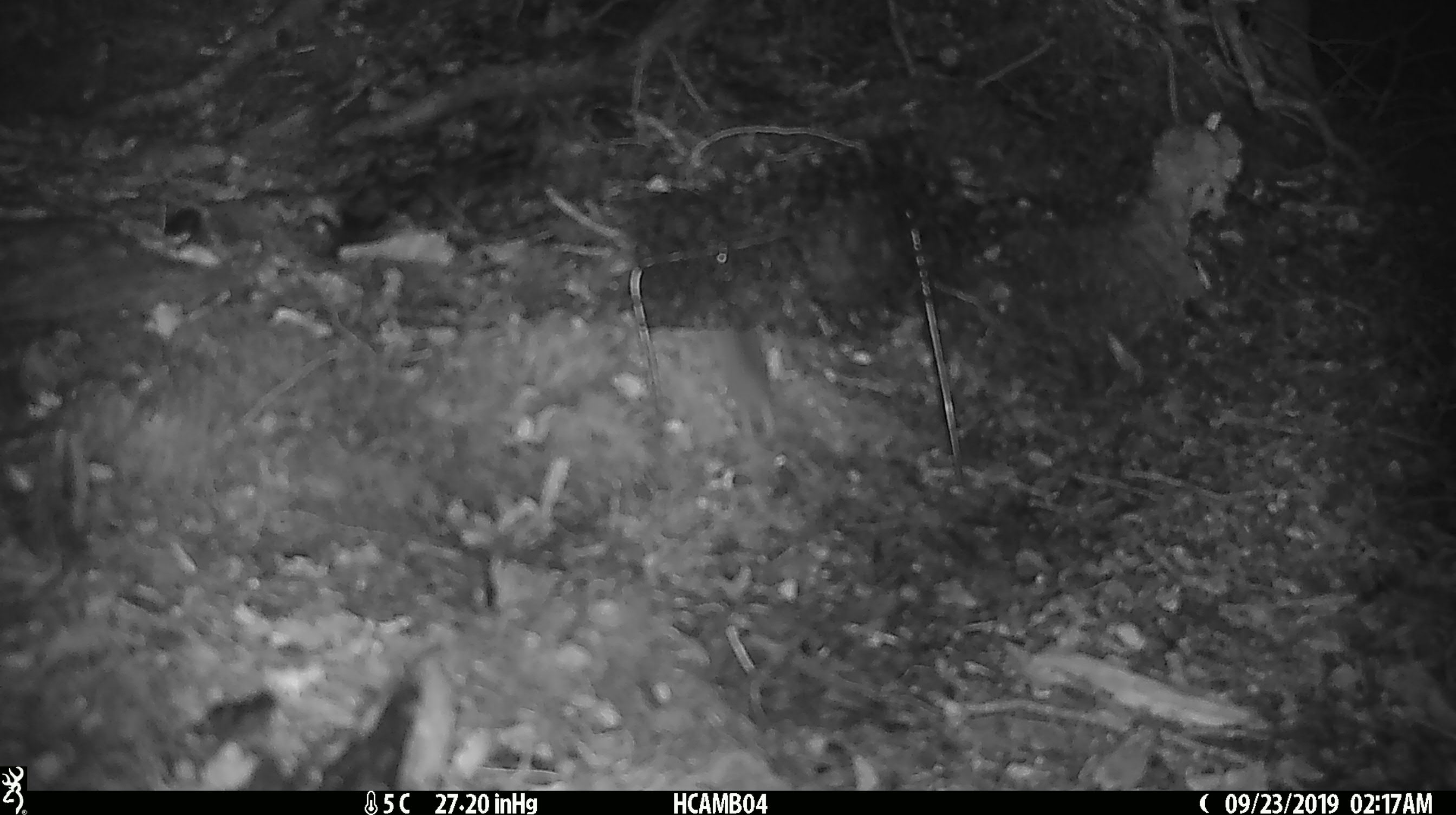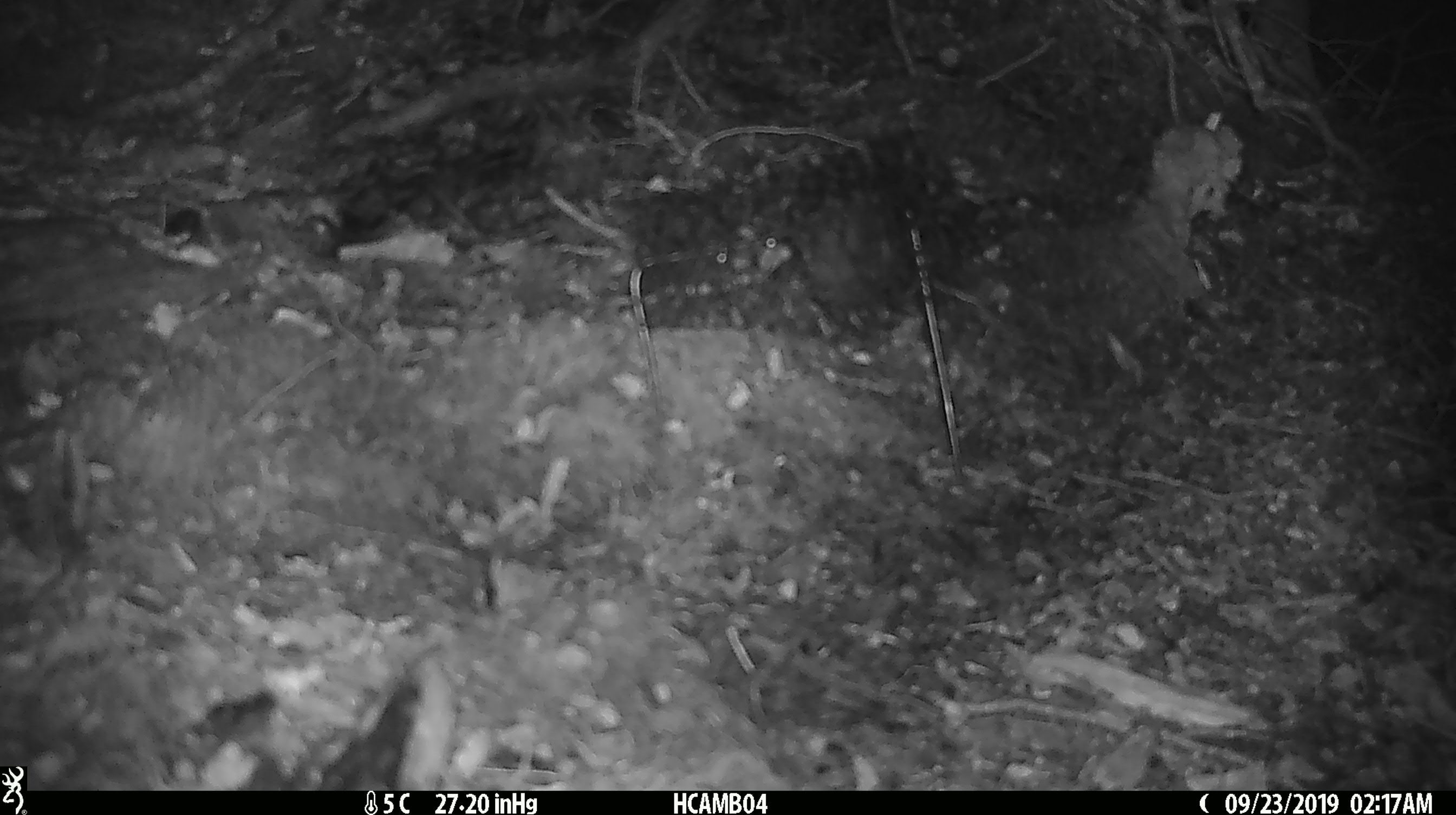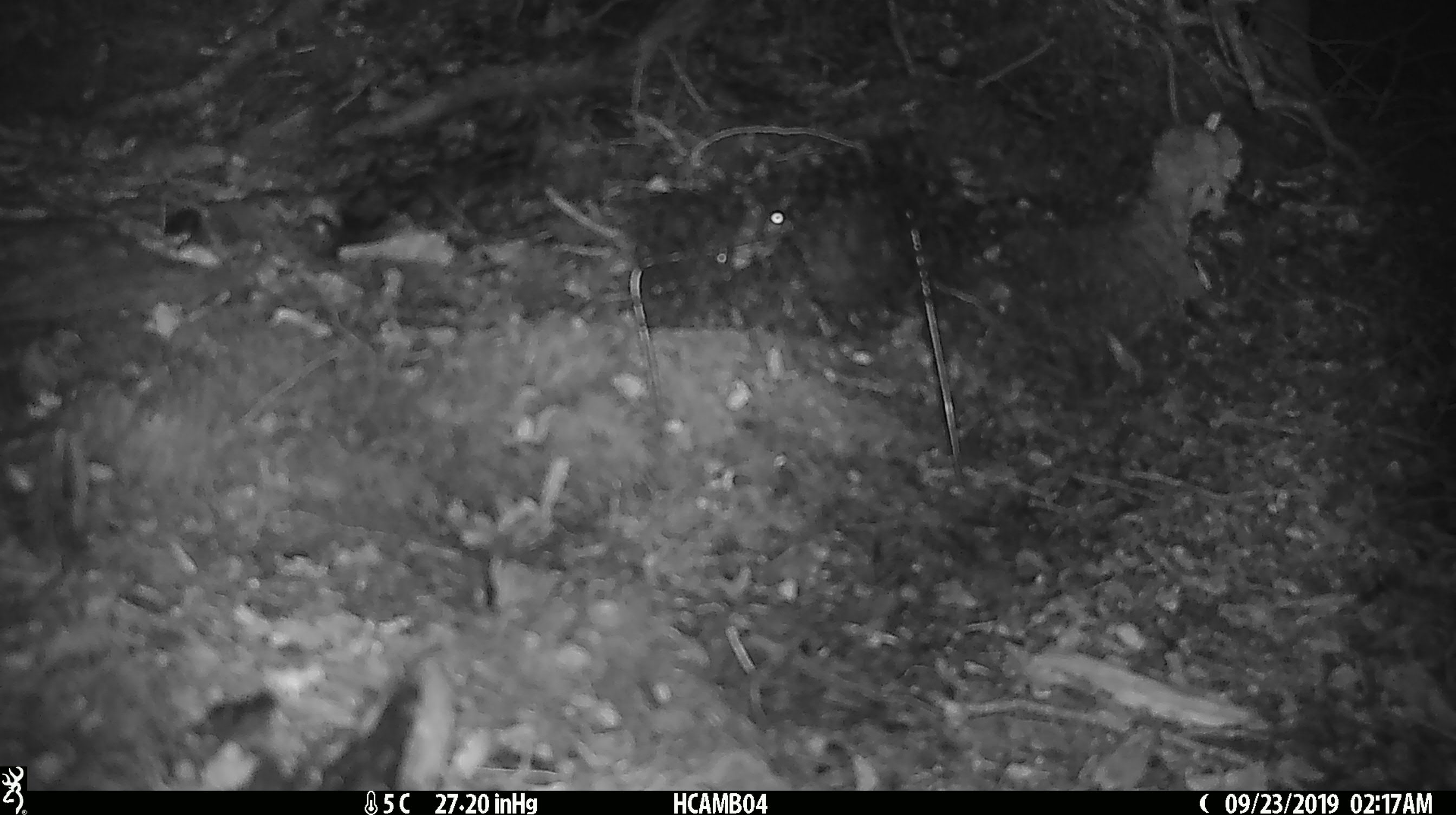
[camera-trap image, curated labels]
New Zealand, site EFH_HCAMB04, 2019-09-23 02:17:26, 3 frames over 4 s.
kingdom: Animalia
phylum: Chordata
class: Mammalia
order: Rodentia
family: Muridae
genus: Mus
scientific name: Mus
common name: mouse